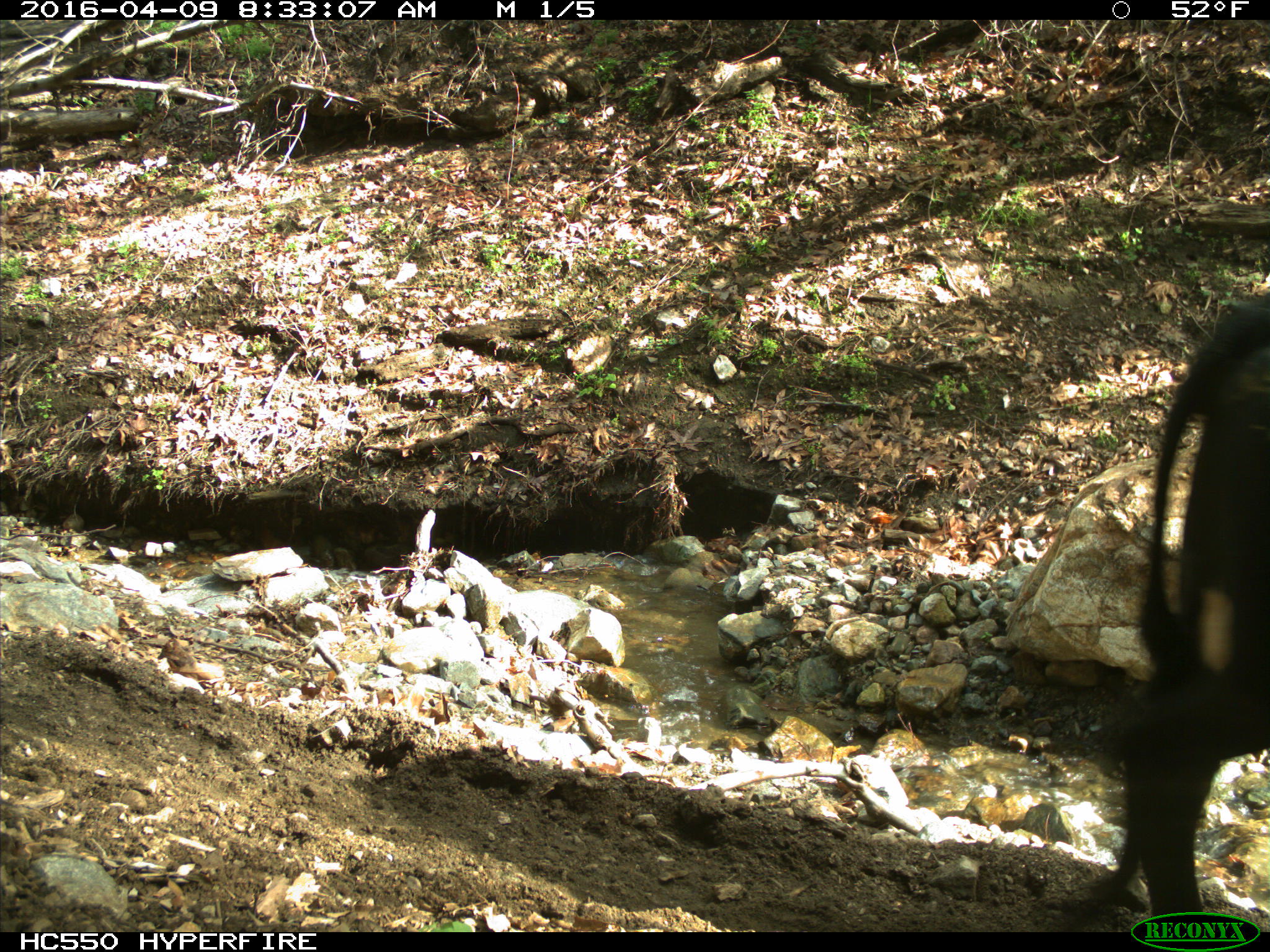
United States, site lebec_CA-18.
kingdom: Animalia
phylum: Chordata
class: Mammalia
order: Artiodactyla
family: Bovidae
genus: Bos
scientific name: Bos taurus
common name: domestic cow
Bos taurus (domestic cow).